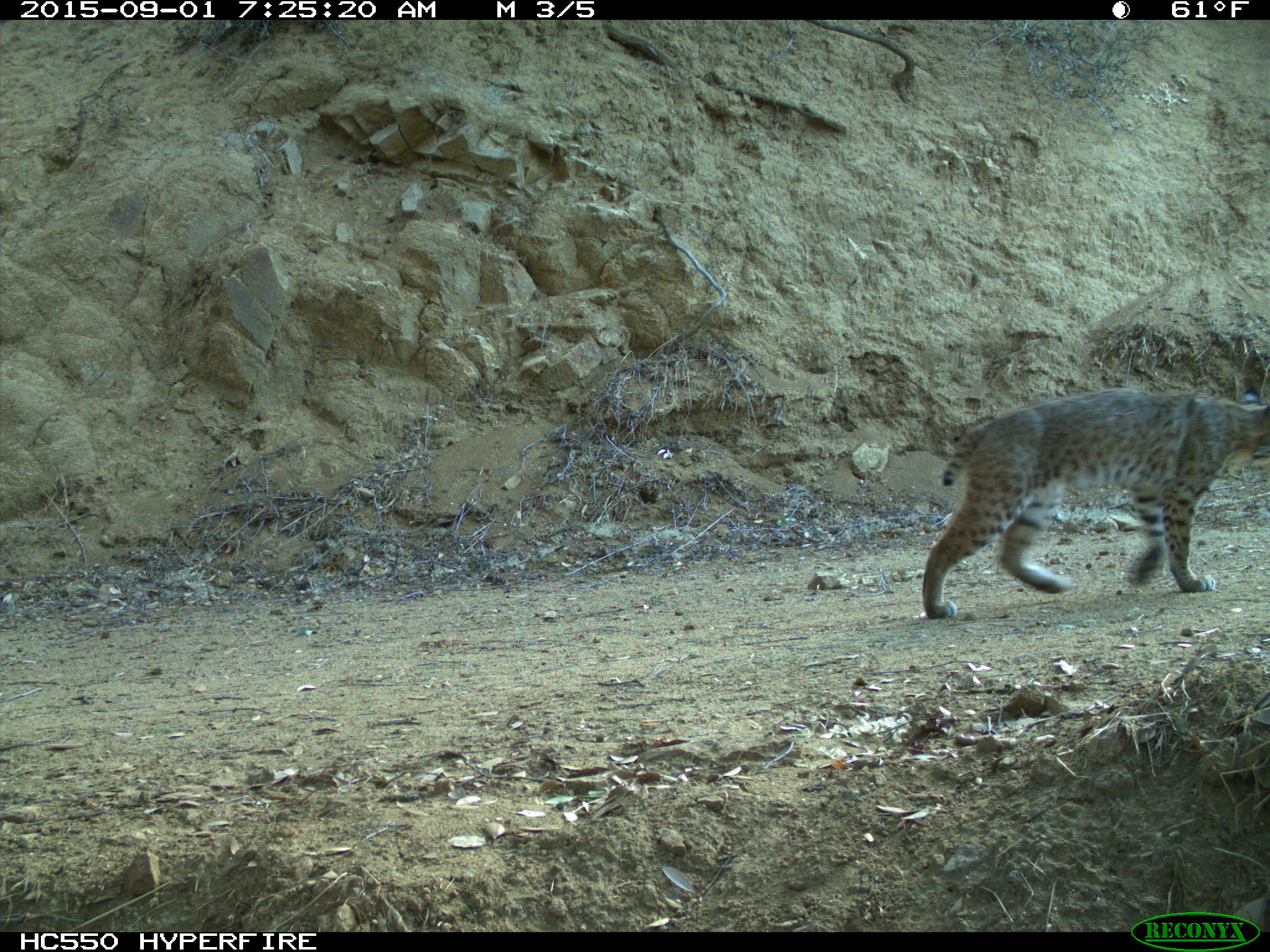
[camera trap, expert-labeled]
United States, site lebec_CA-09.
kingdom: Animalia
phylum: Chordata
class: Mammalia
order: Carnivora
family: Felidae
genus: Lynx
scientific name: Lynx rufus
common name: bobcat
Lynx rufus (bobcat).